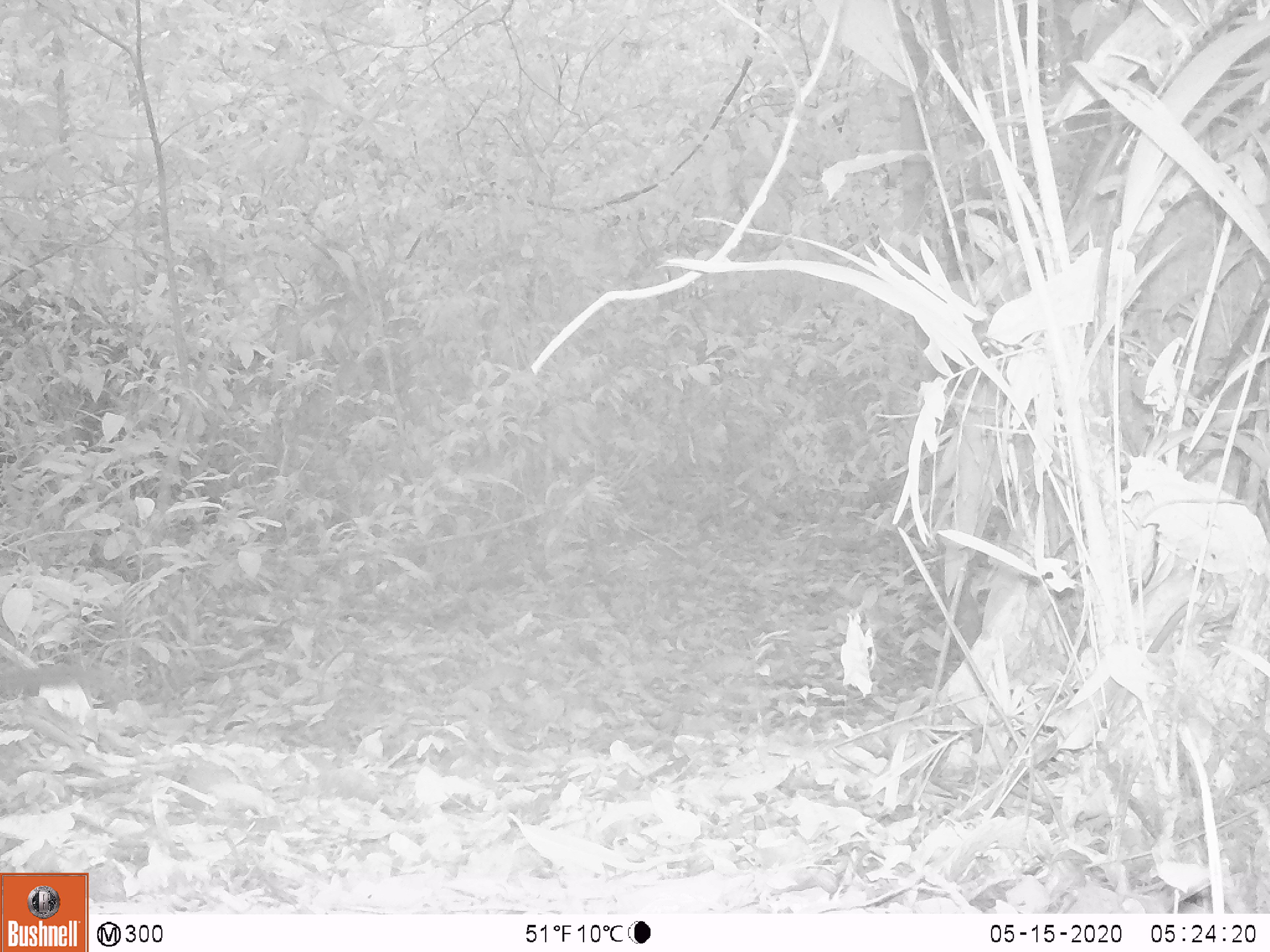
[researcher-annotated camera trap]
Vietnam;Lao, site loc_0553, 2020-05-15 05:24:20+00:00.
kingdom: Animalia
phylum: Chordata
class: Mammalia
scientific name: Mammalia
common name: mammal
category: unidentified small mammal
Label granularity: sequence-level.